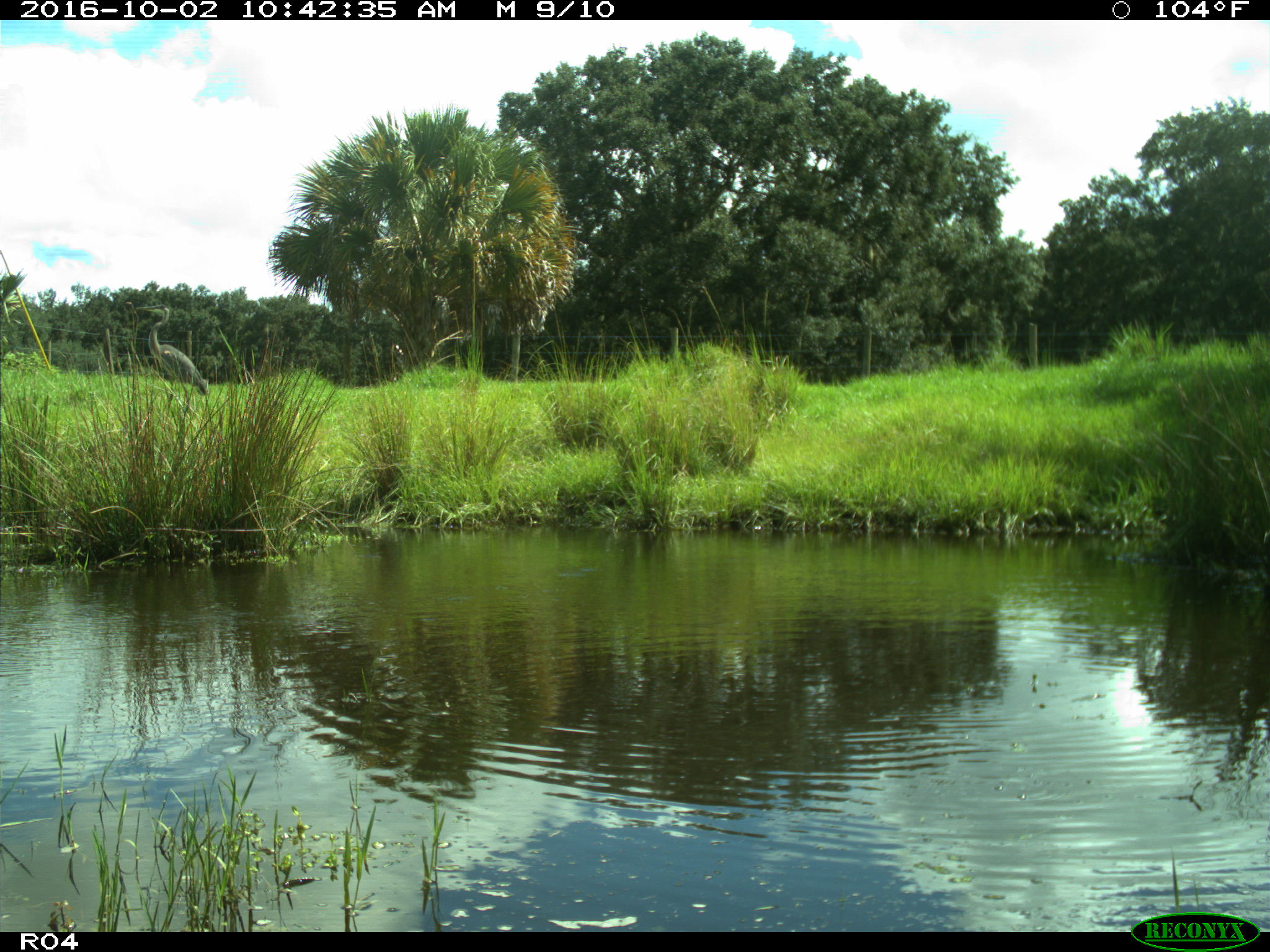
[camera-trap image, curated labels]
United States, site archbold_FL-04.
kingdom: Animalia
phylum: Chordata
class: Aves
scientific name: Aves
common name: birds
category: unidentified bird